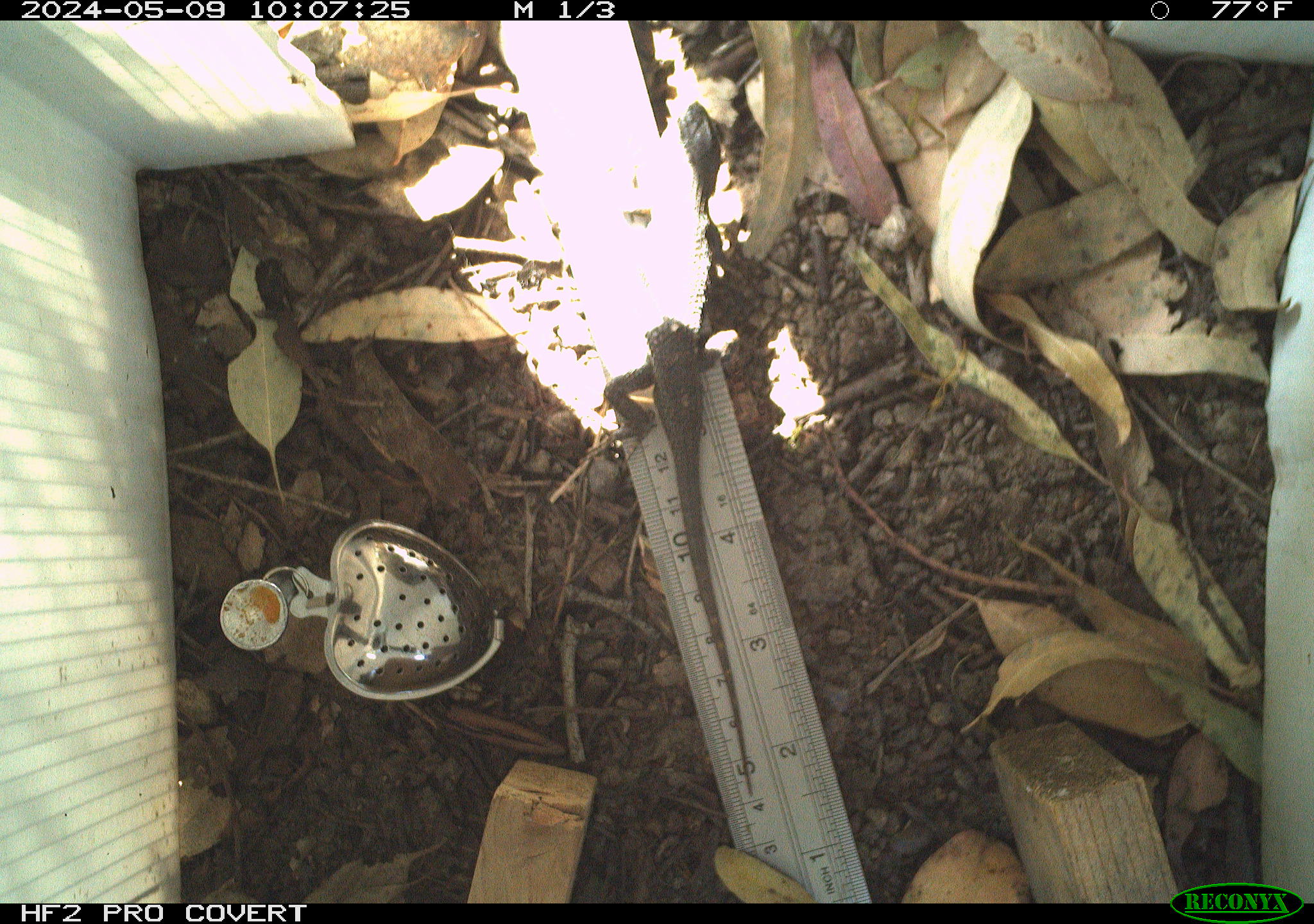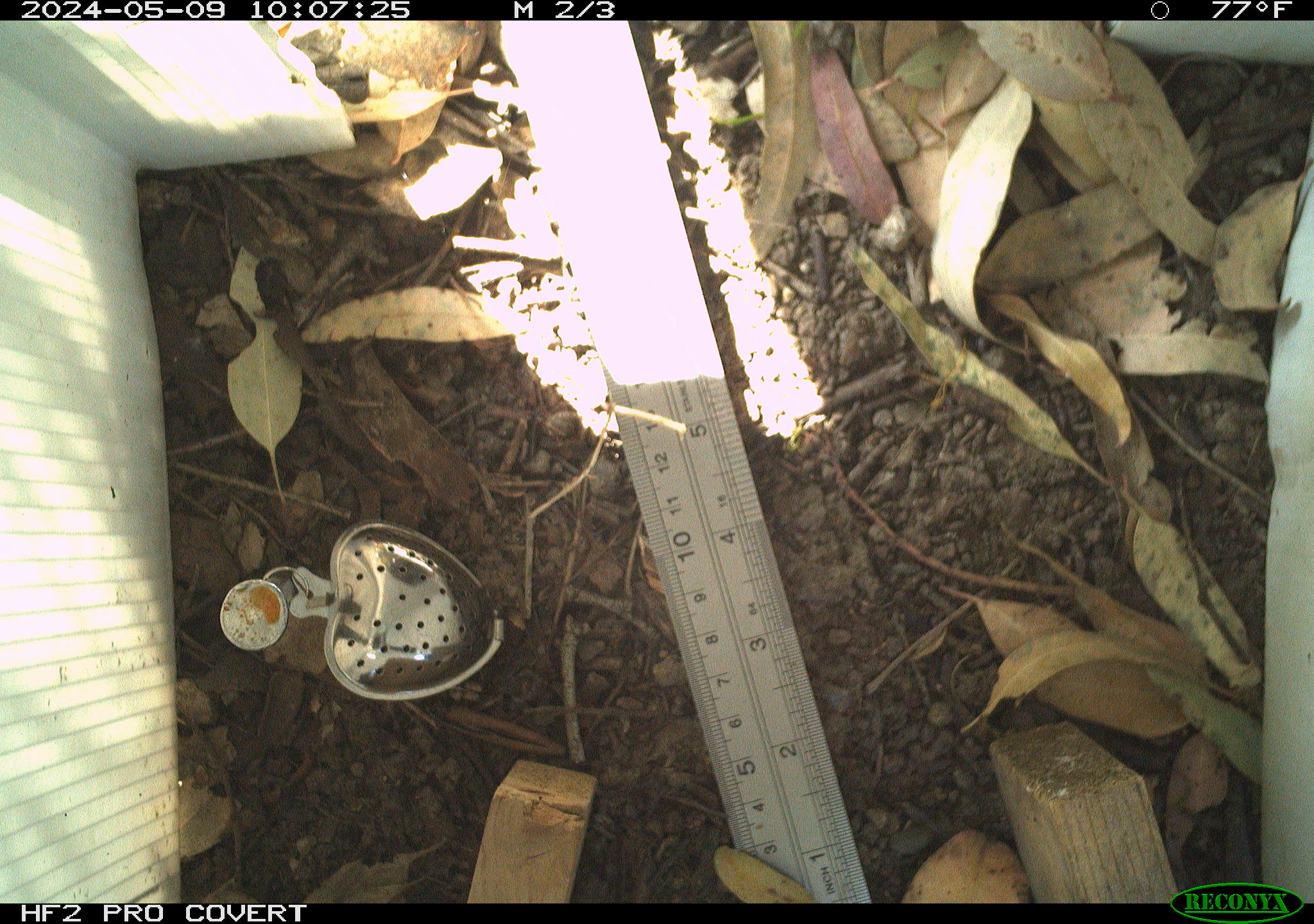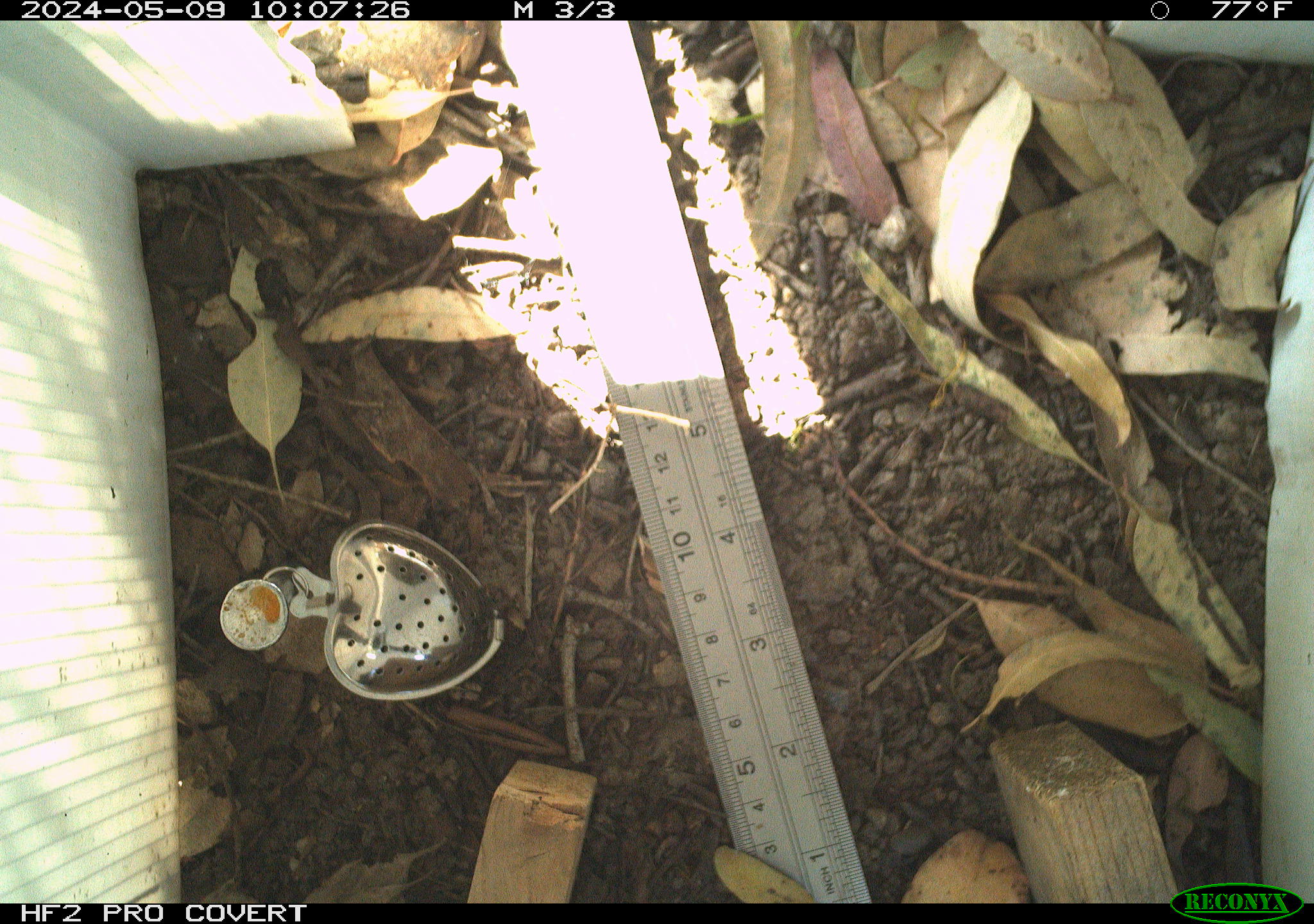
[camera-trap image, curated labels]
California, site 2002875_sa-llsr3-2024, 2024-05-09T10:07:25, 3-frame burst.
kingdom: Animalia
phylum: Chordata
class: Reptilia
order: Squamata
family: Phrynosomatidae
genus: Sceloporus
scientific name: Sceloporus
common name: spiny lizards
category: sceloporus species